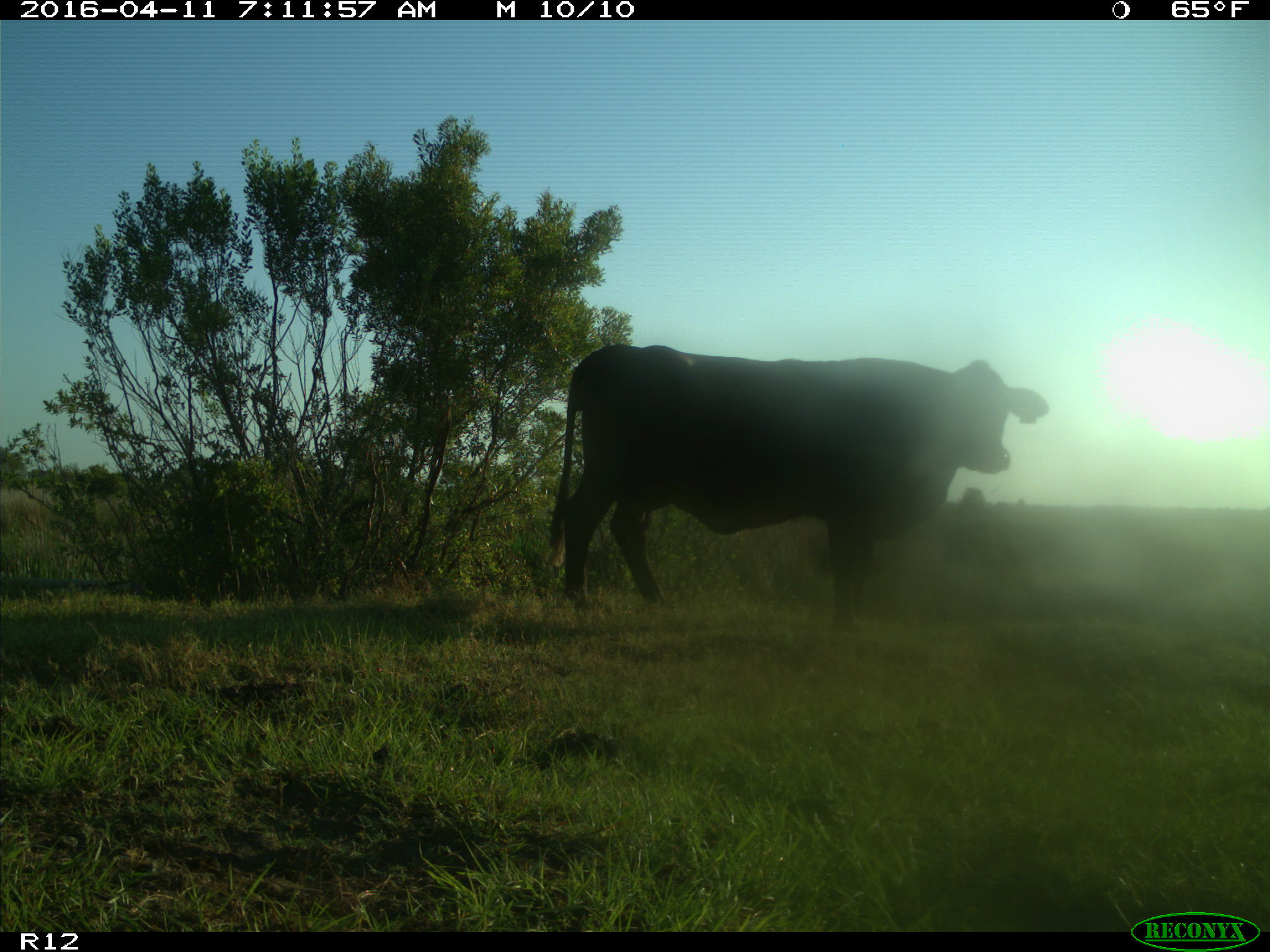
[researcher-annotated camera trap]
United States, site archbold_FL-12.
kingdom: Animalia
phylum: Chordata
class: Mammalia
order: Artiodactyla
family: Bovidae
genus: Bos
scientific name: Bos taurus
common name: domestic cow